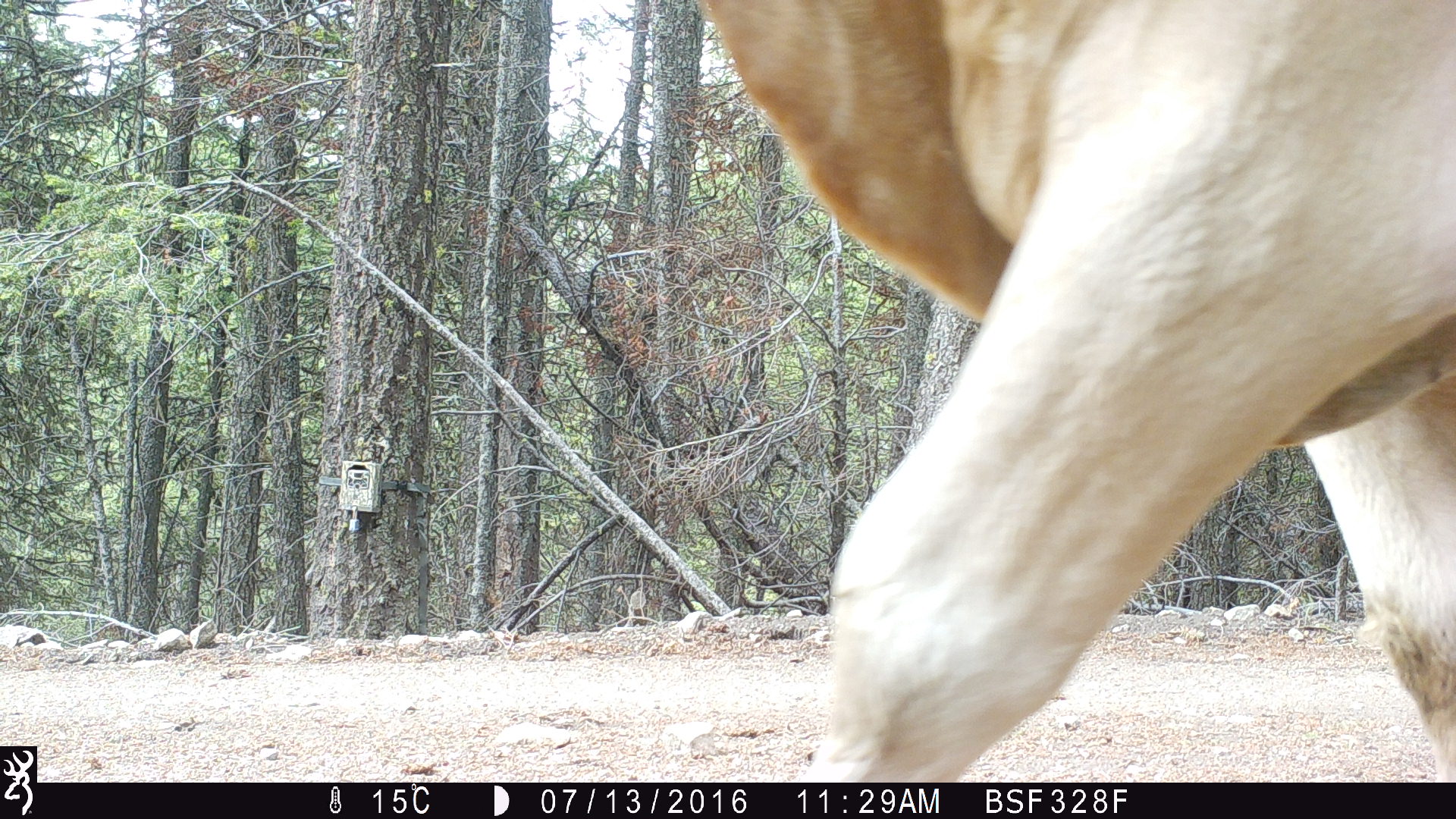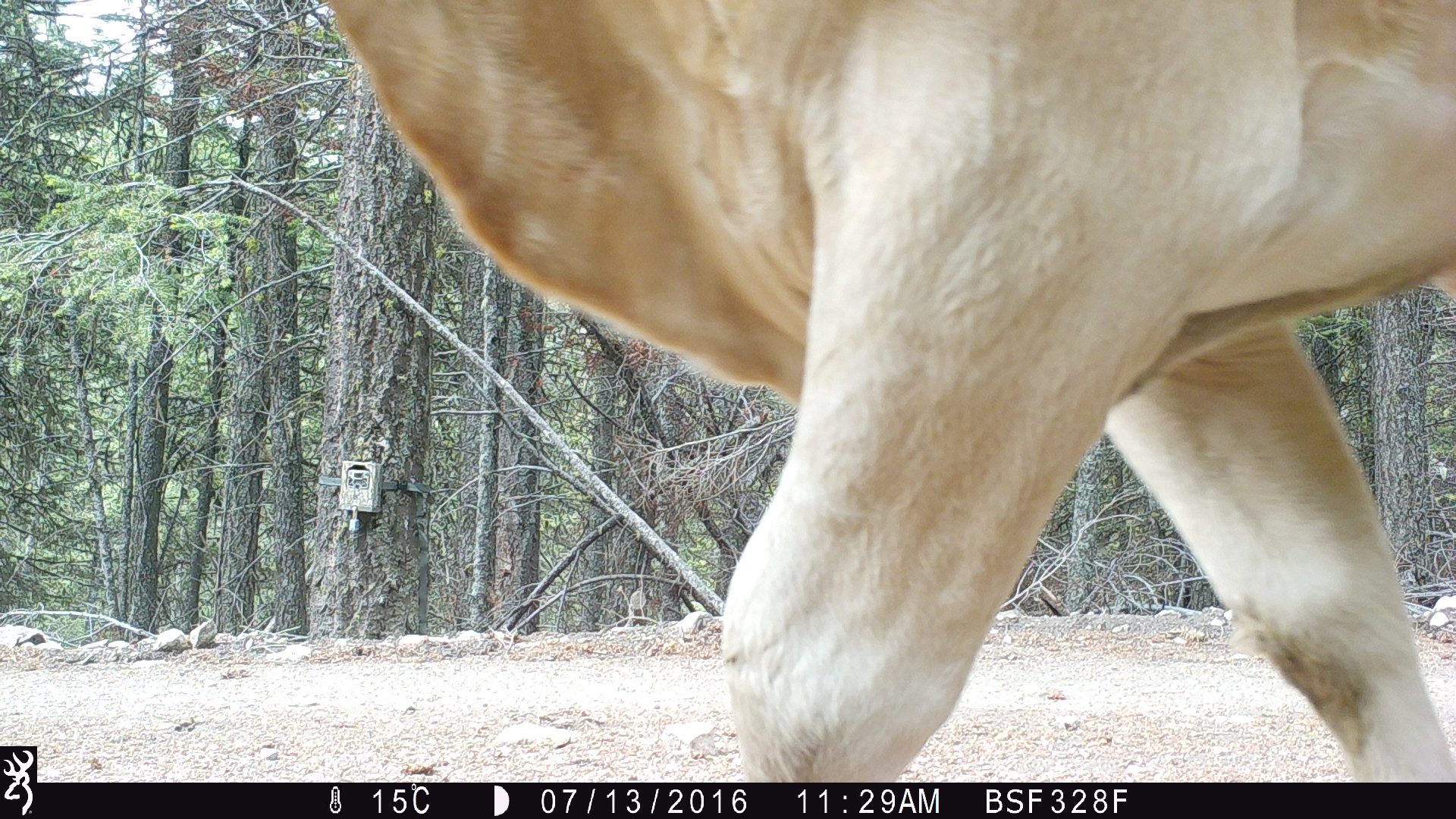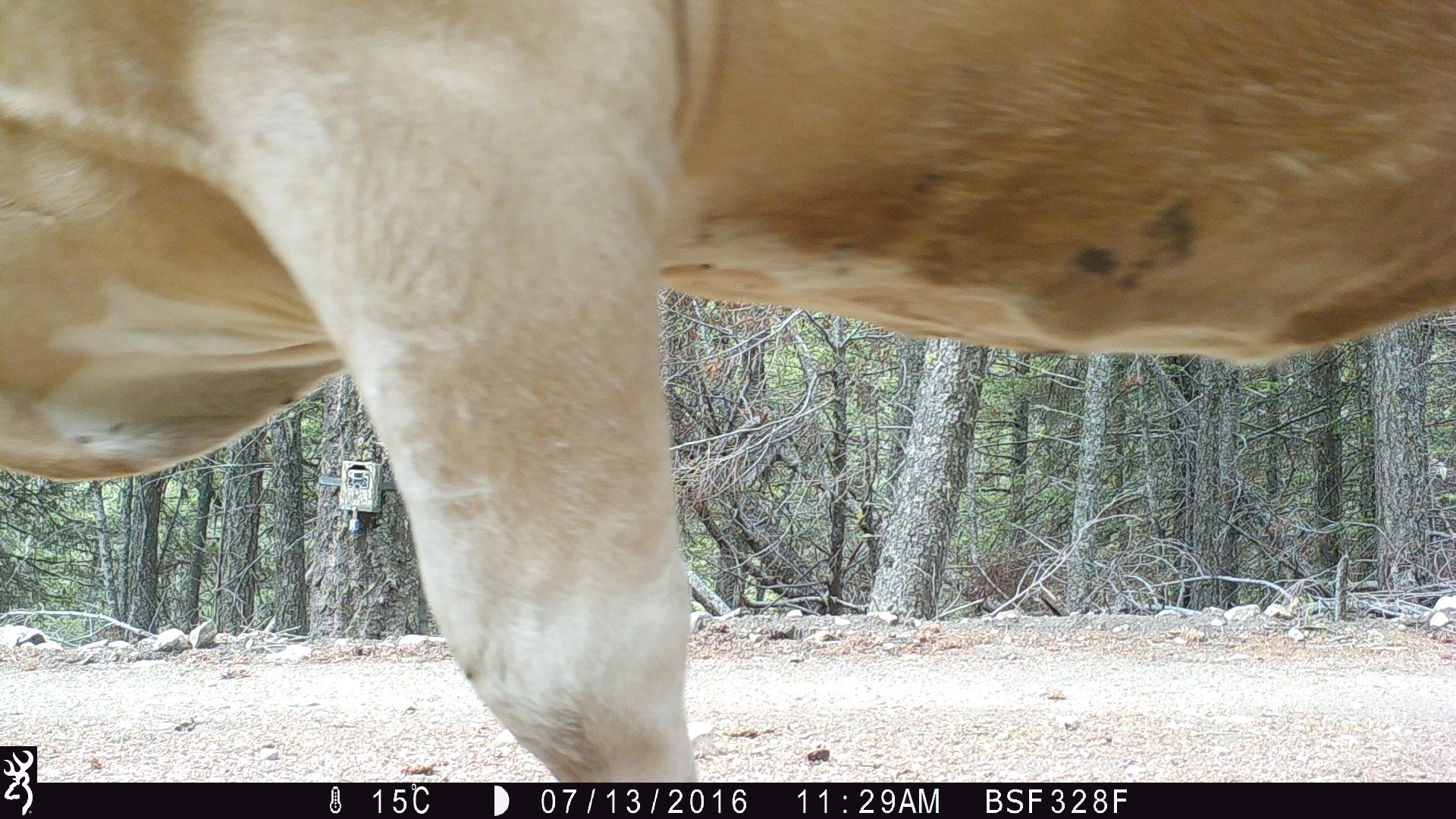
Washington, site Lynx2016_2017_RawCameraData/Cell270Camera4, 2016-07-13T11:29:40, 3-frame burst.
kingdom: Animalia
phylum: Chordata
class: Mammalia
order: Artiodactyla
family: Bovidae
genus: Bos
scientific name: Bos taurus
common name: domestic cattle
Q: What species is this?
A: Domestic cattle (Bos taurus).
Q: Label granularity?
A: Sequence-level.